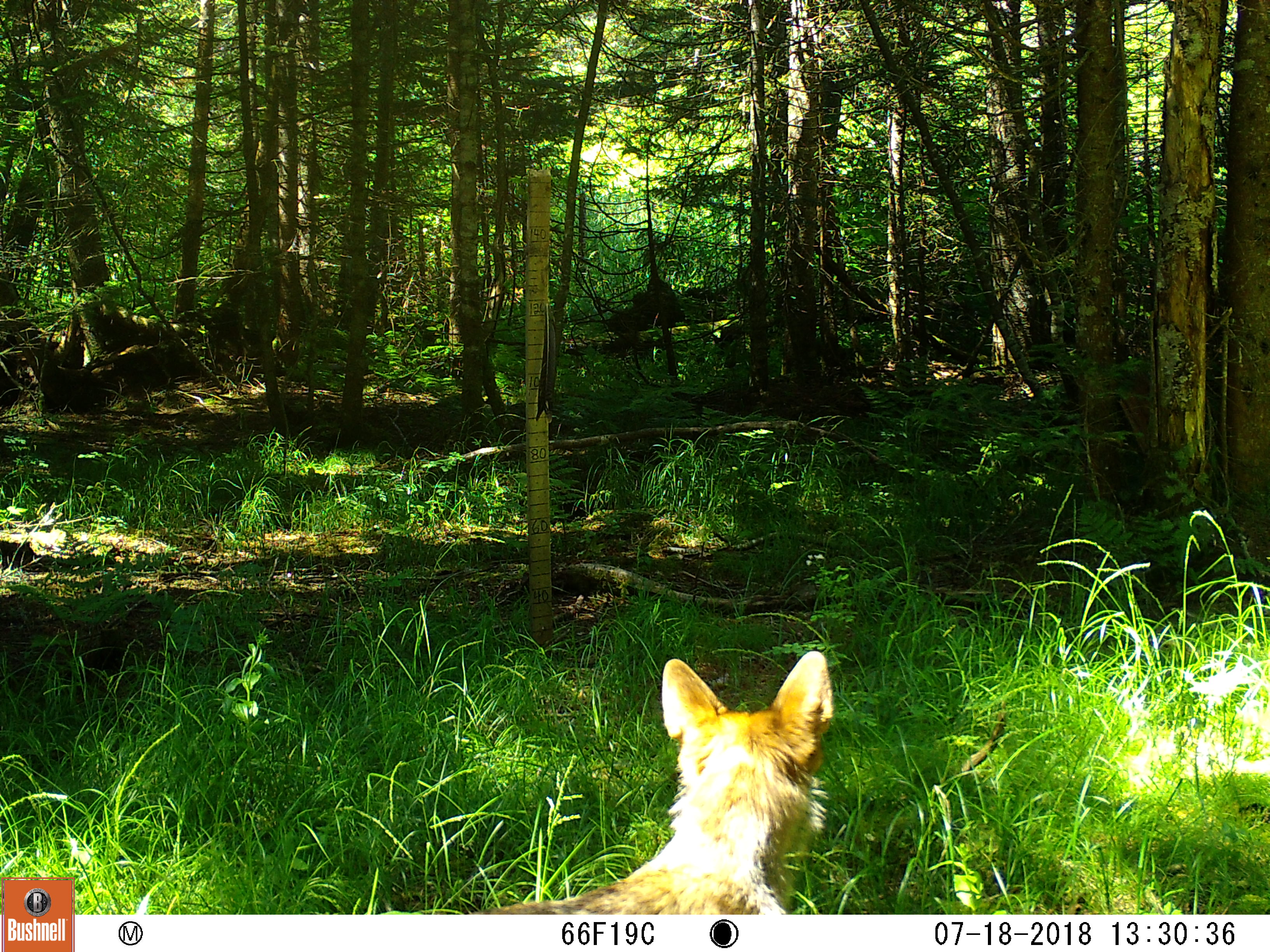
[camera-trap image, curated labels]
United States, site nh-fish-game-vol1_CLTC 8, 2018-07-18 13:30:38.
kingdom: Animalia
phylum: Chordata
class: Mammalia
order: Carnivora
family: Canidae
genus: Canis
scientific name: Canis latrans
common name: coyote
Coyote (Canis latrans).